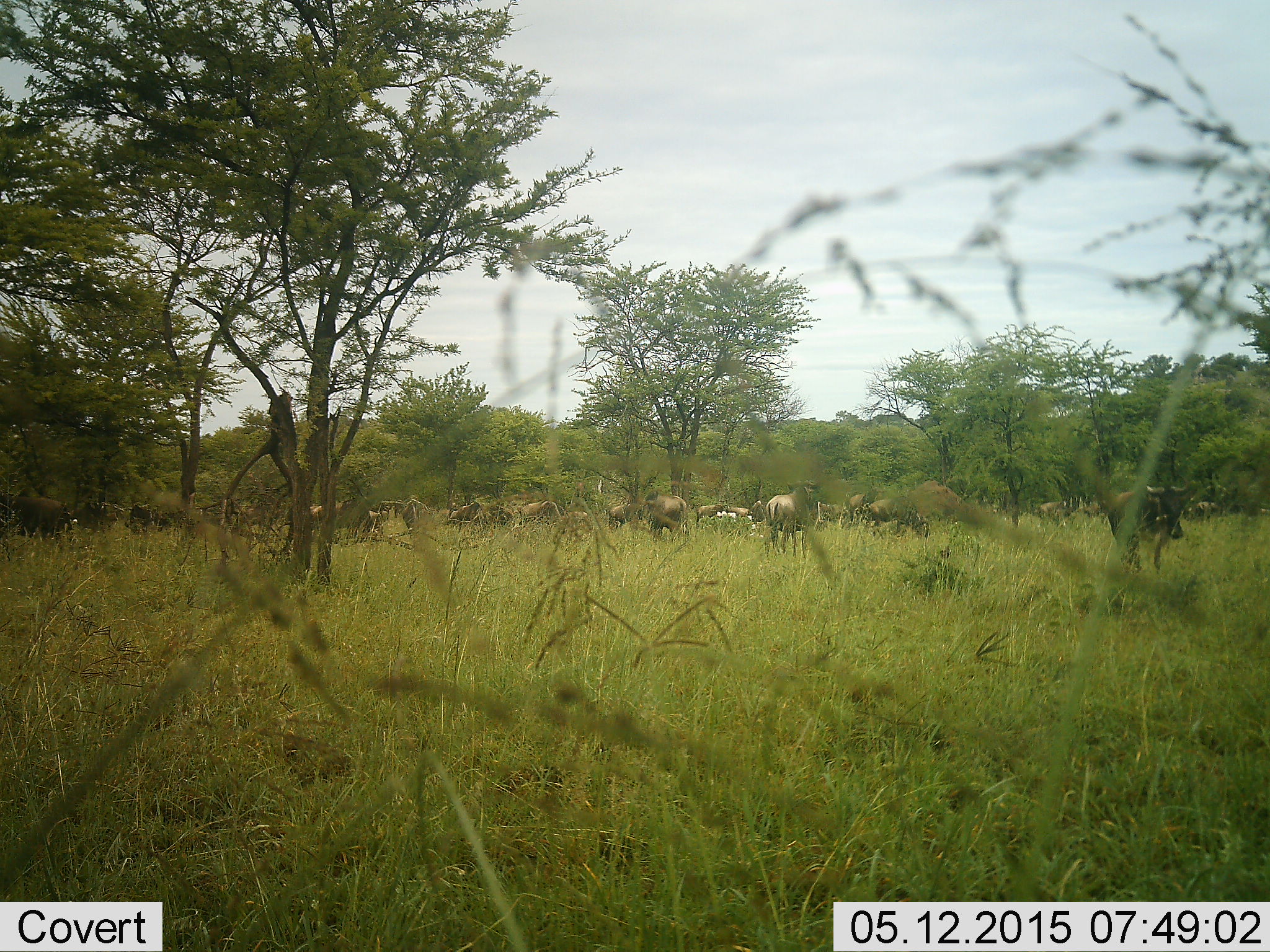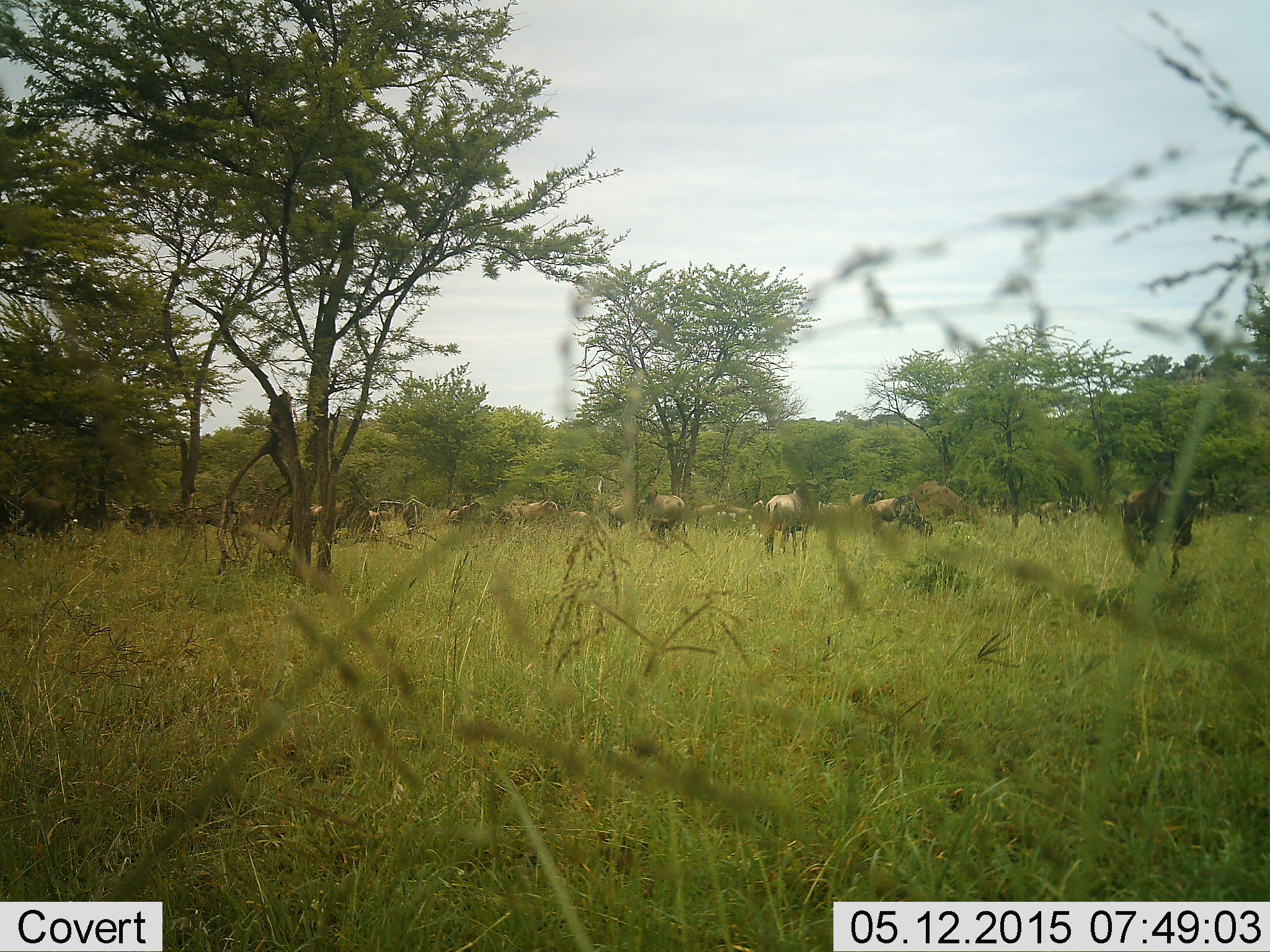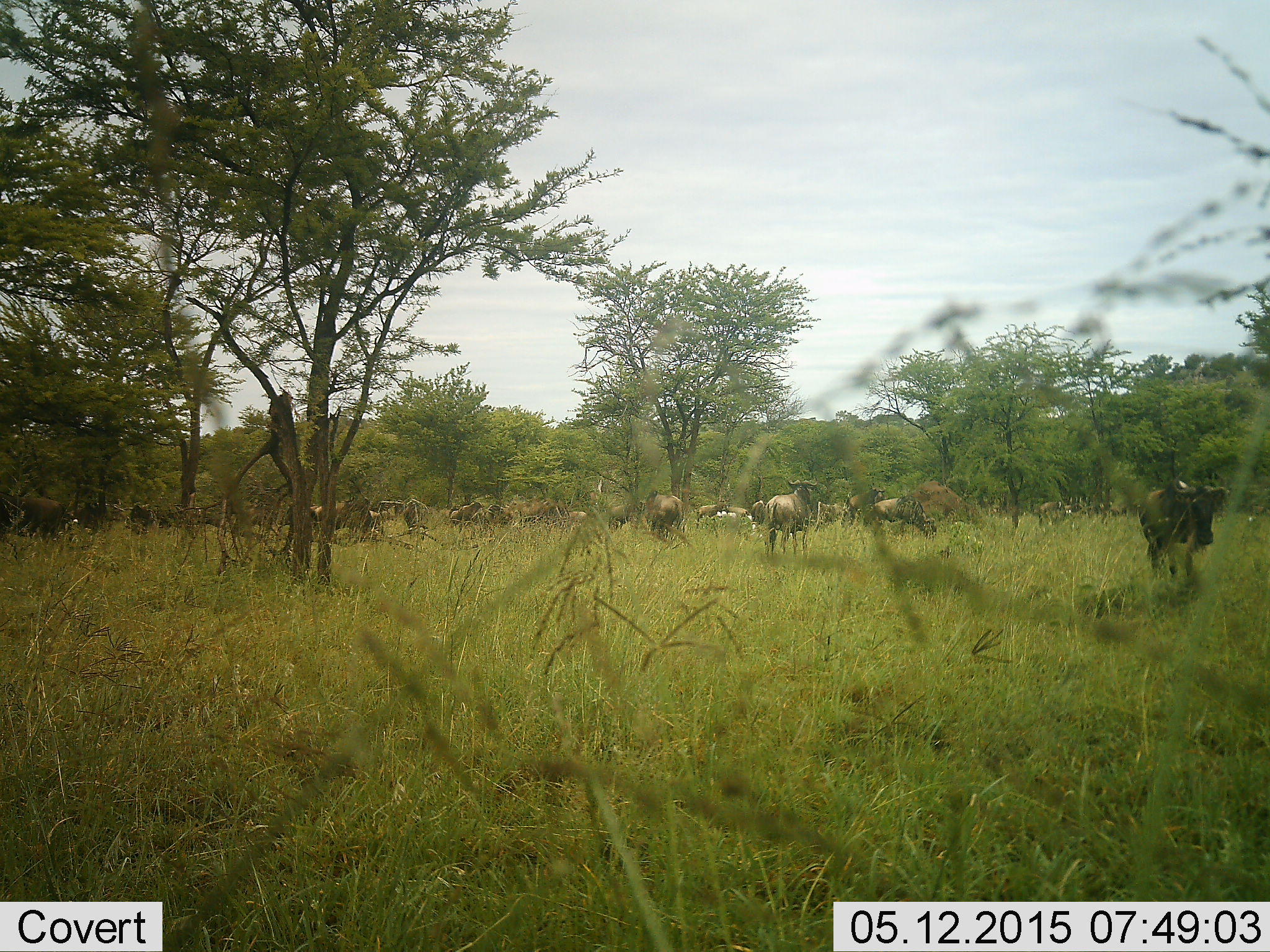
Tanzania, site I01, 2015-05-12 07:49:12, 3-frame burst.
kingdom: Animalia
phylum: Chordata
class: Mammalia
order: Artiodactyla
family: Bovidae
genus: Connochaetes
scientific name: Connochaetes taurinus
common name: blue wildebeest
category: wildebeest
Wildebeest (blue wildebeest) (Connochaetes taurinus), count 11-50. Behavior (volunteer vote fractions): standing 80%, resting 30%, moving 80%, interacting 0%. Young present (vote fraction): 0%. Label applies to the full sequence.